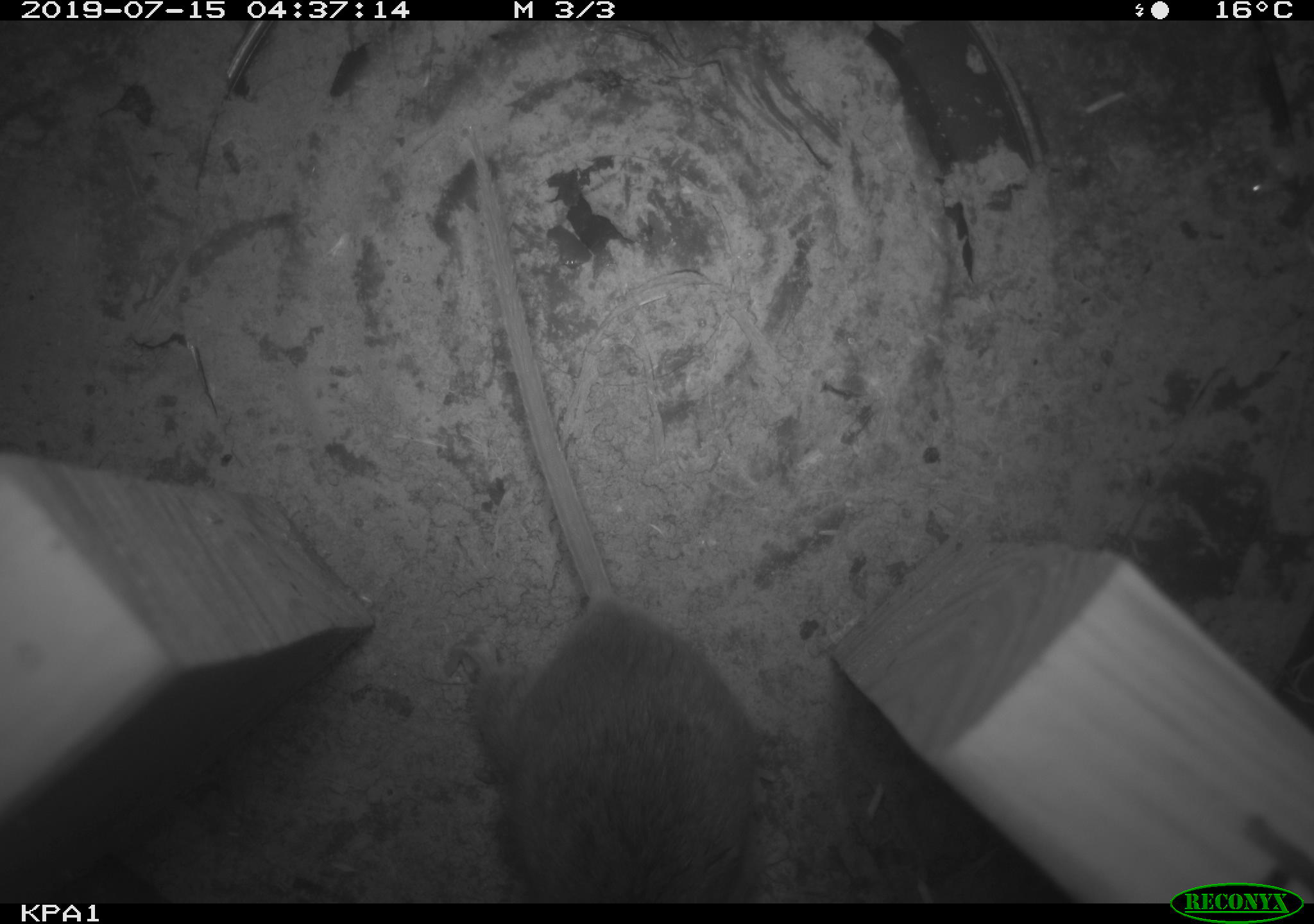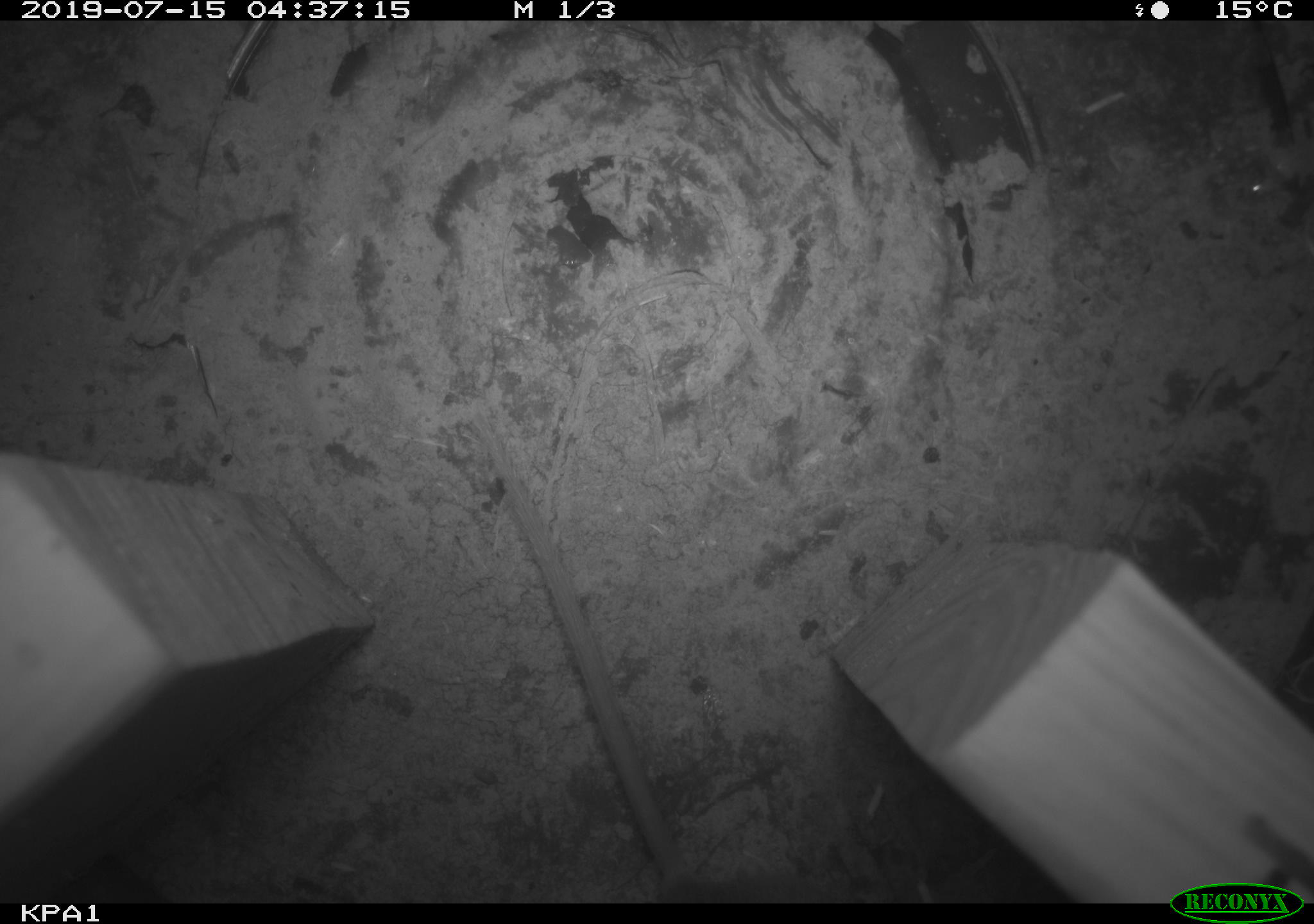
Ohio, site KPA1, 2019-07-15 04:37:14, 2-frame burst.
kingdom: Animalia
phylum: Chordata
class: Mammalia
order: Rodentia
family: Cricetidae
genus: Peromyscus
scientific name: Peromyscus leucopus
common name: white-footed mouse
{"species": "white-footed mouse (Peromyscus leucopus)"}